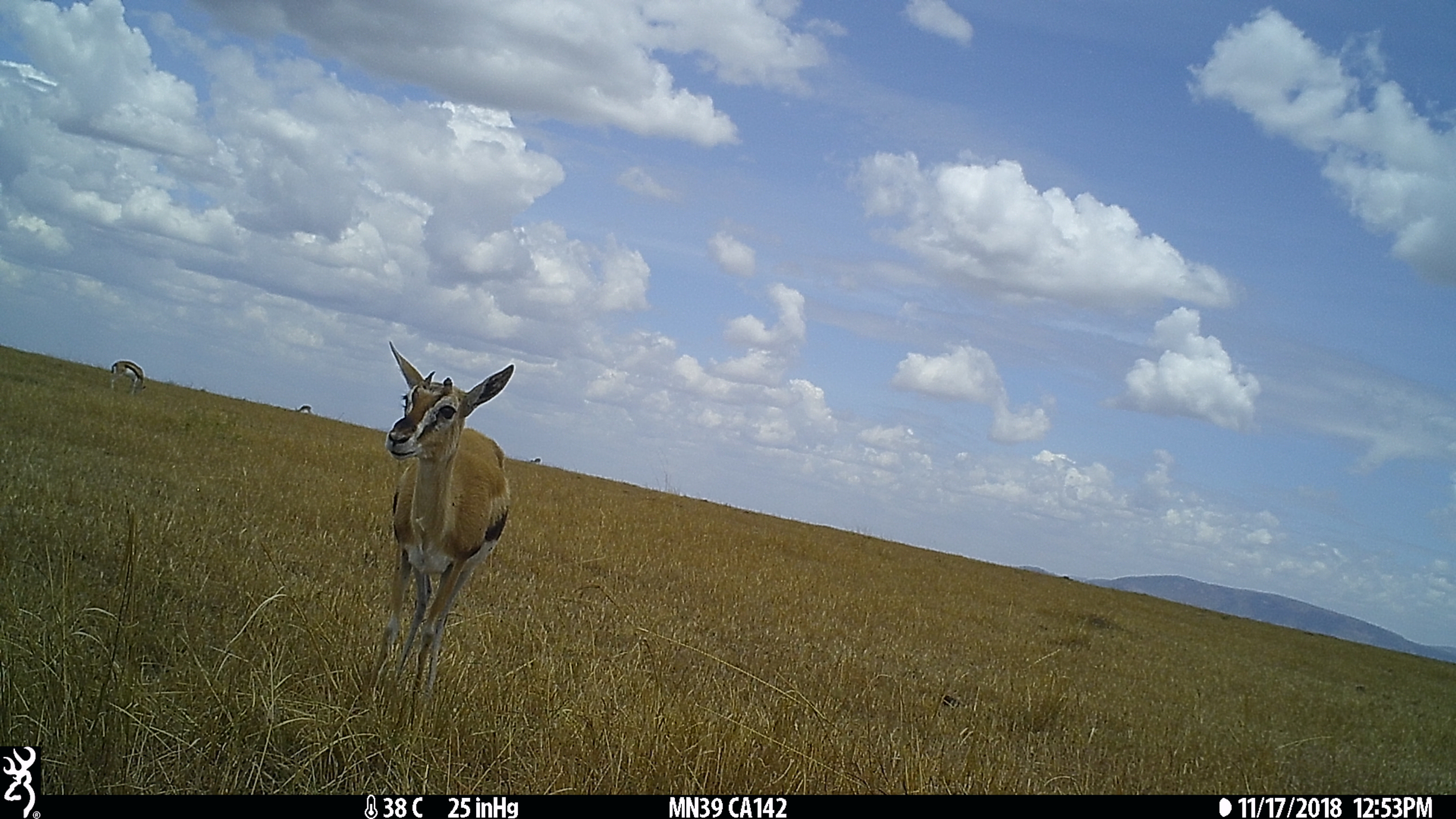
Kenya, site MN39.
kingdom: Animalia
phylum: Chordata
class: Mammalia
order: Artiodactyla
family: Bovidae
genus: Eudorcas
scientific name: Eudorcas thomsonii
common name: thomon's gazelle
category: gazelle thomsons